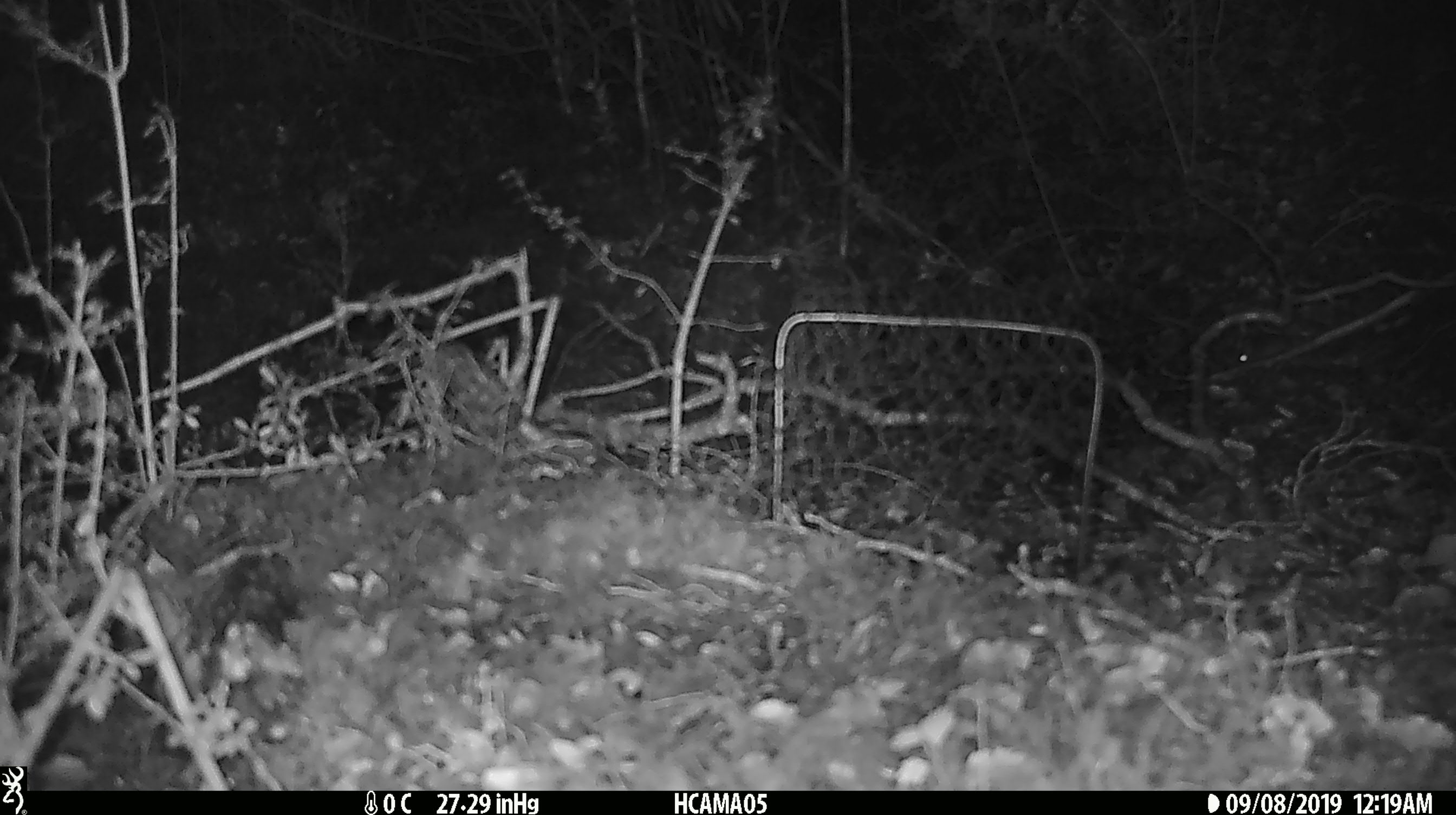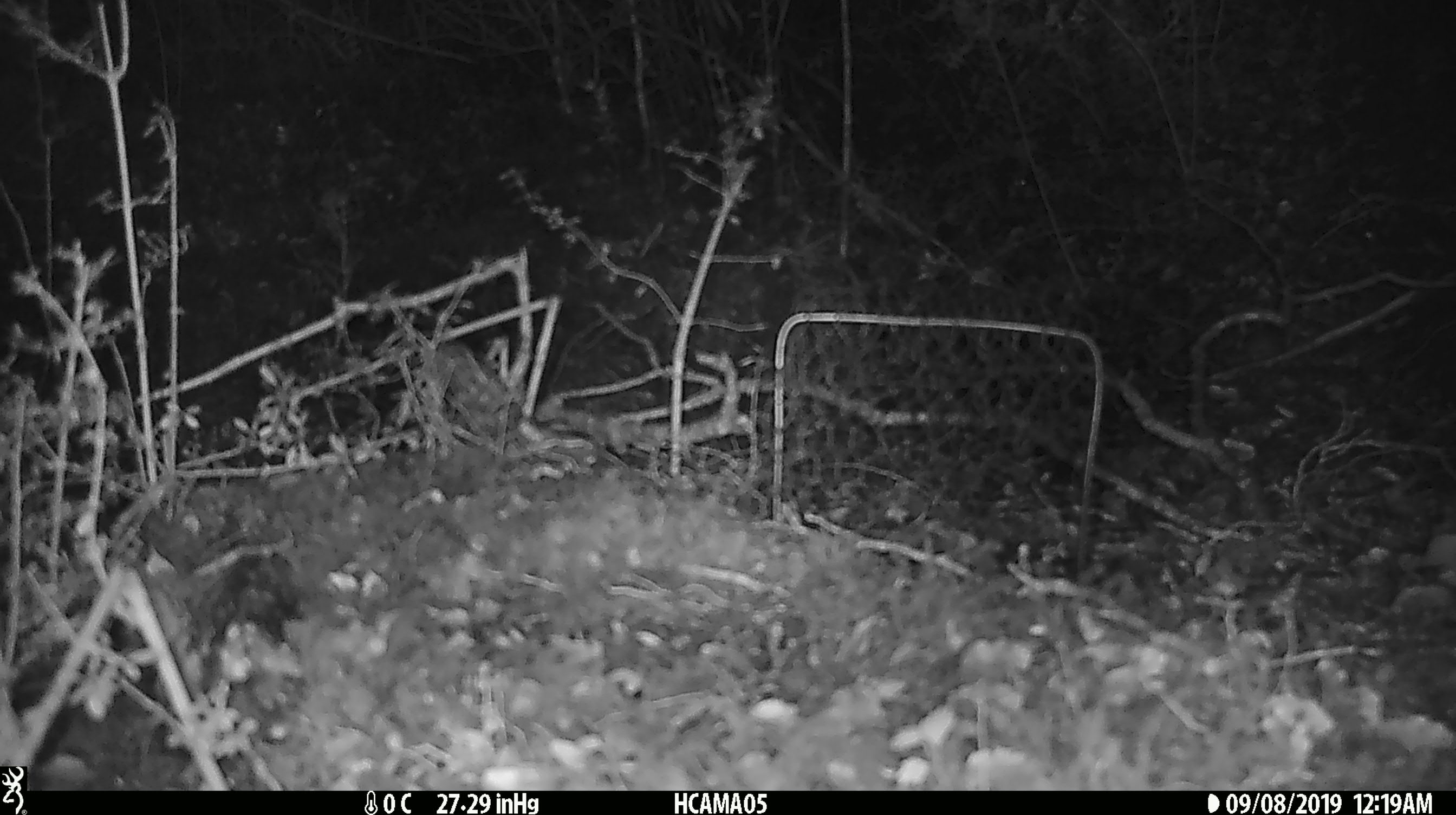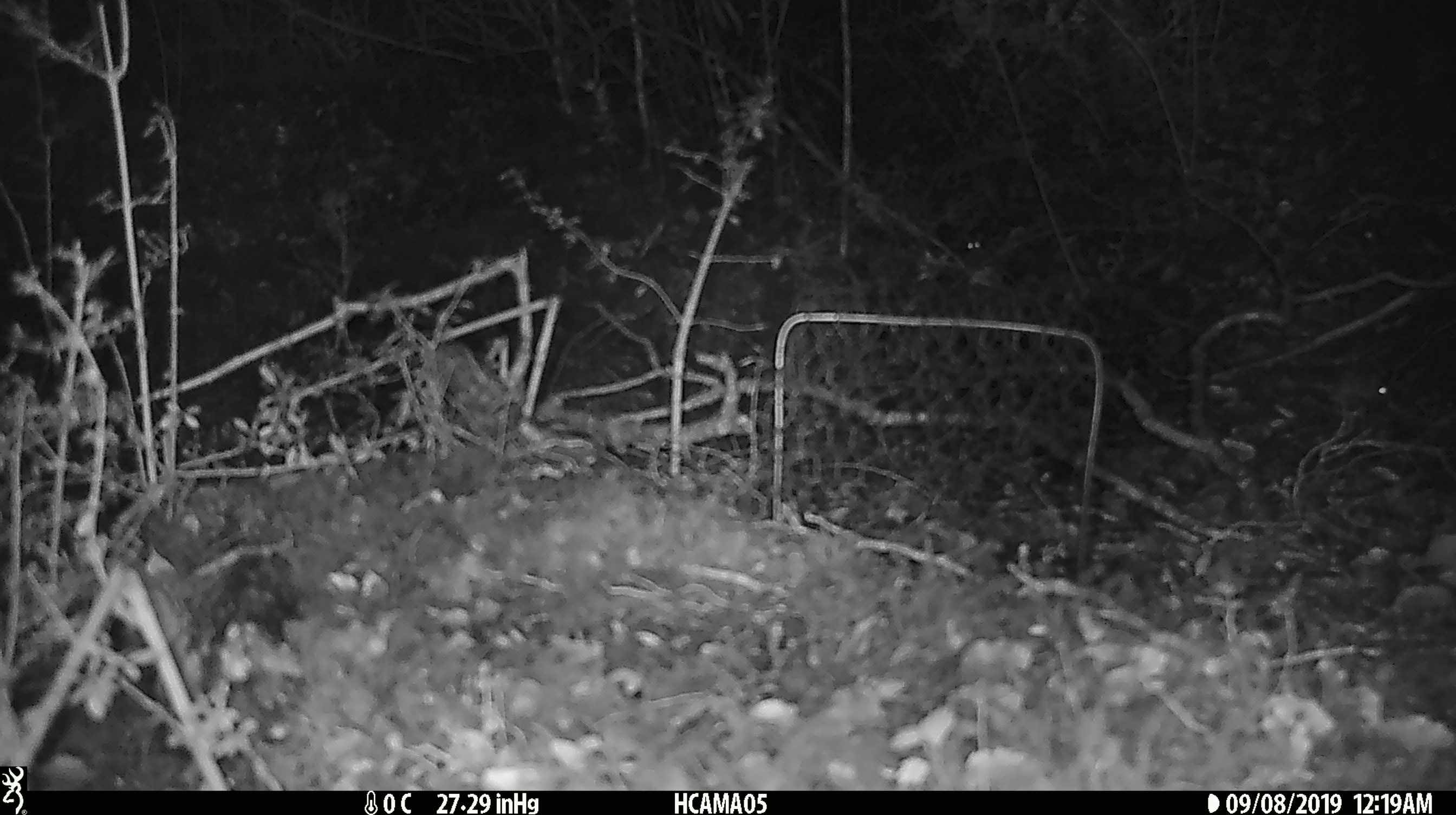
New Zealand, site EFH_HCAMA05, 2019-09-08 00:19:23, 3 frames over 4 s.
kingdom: Animalia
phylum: Chordata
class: Mammalia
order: Rodentia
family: Muridae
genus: Mus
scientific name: Mus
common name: mouse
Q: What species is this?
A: Mouse (Mus).